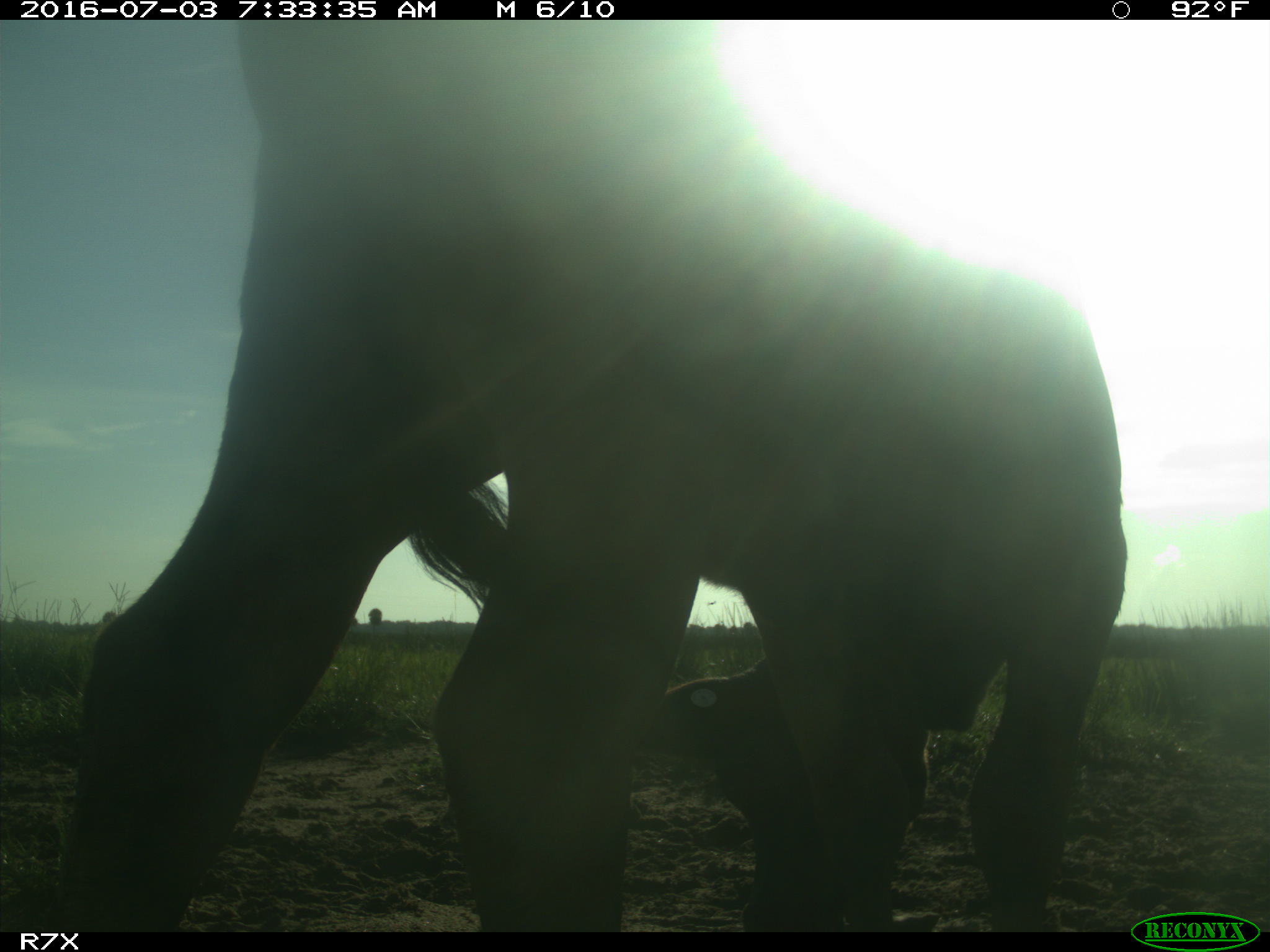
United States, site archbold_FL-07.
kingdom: Animalia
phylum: Chordata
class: Mammalia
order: Artiodactyla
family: Bovidae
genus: Bos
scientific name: Bos taurus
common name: domestic cow